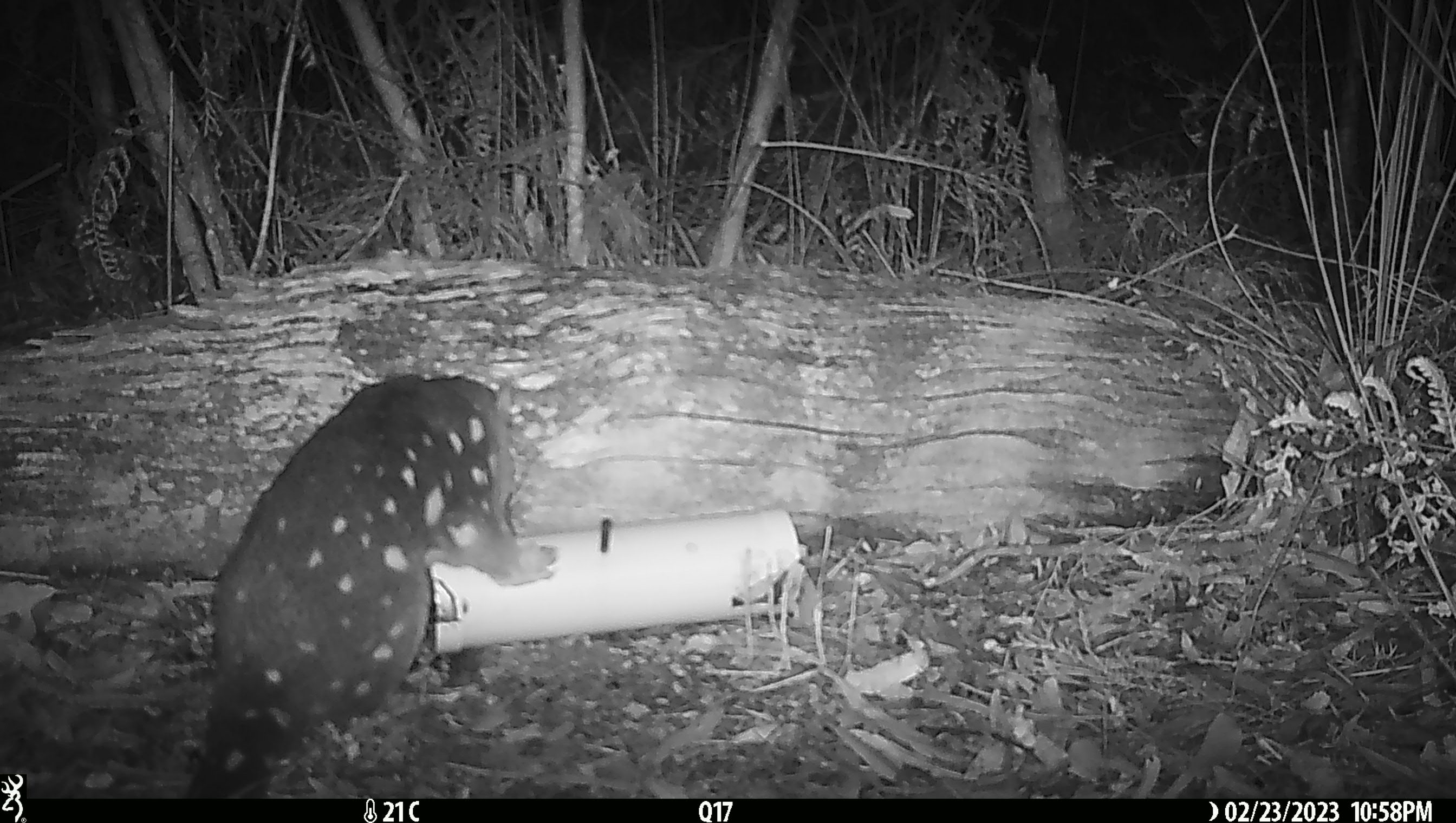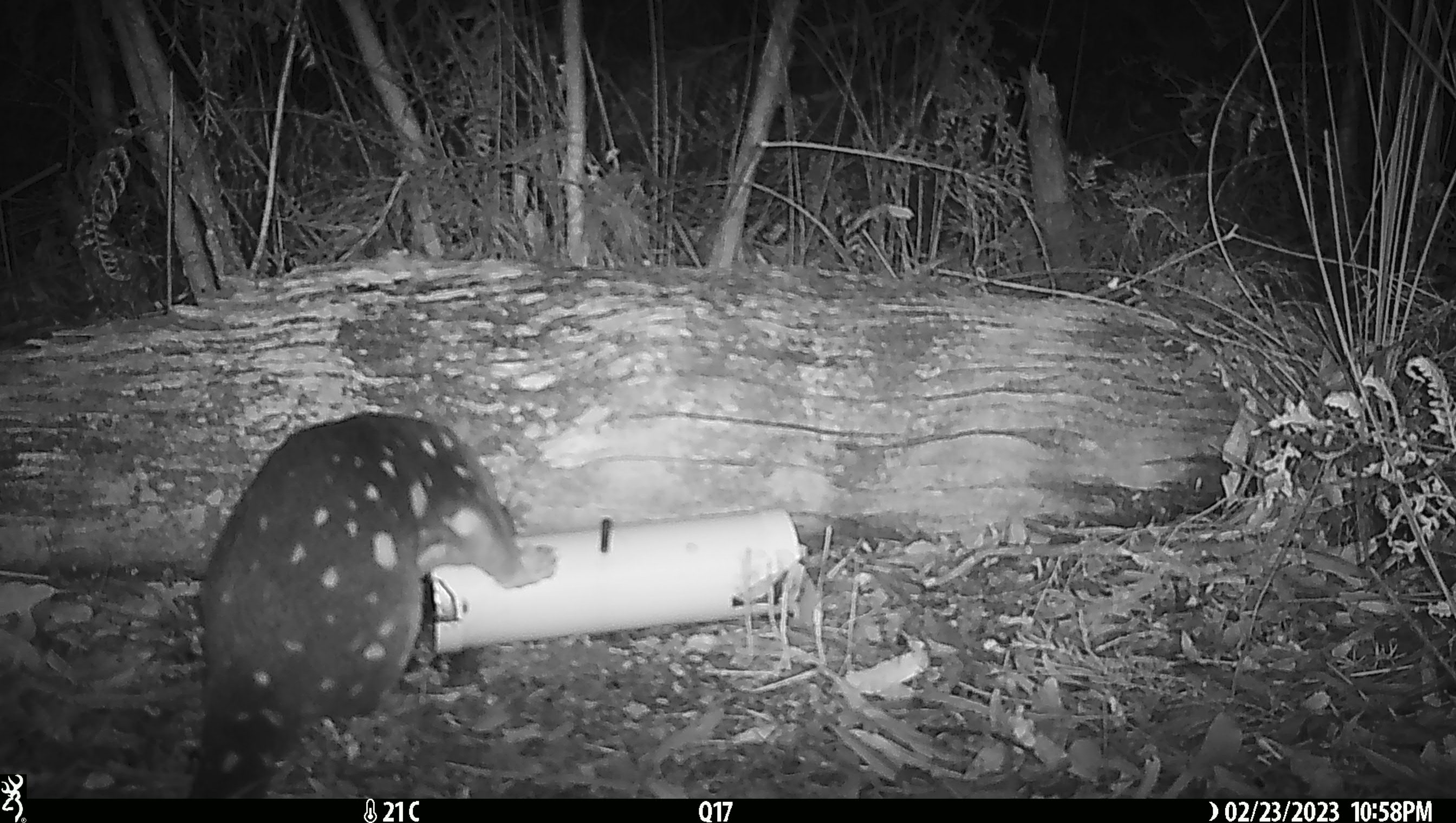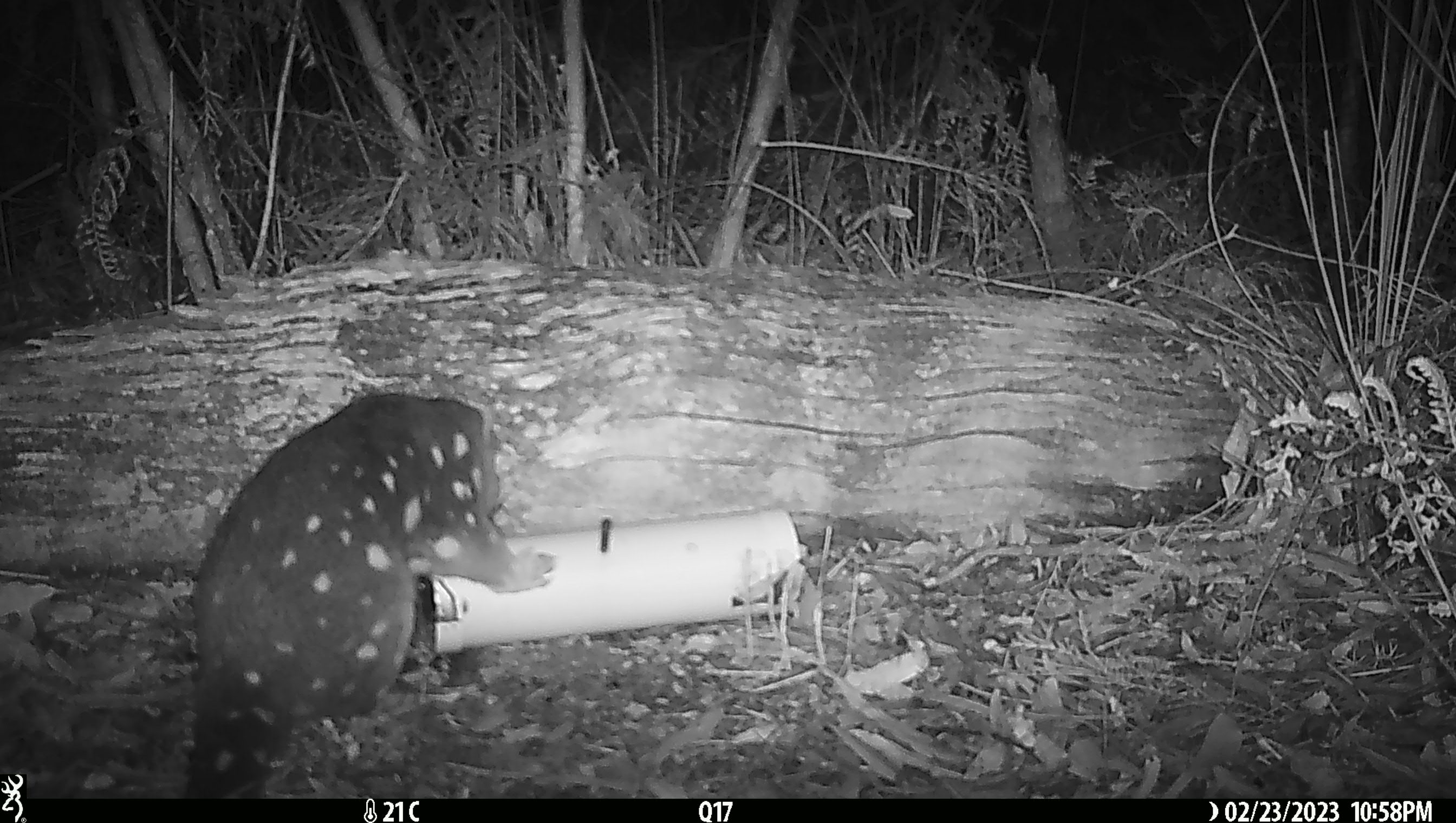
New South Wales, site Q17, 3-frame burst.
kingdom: Animalia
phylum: Chordata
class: Mammalia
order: Dasyuromorphia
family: Dasyuridae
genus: Dasyurus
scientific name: Dasyurus maculatus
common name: spotted-tailed quoll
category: quoll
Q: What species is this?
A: Quoll (spotted-tailed quoll) (Dasyurus maculatus).